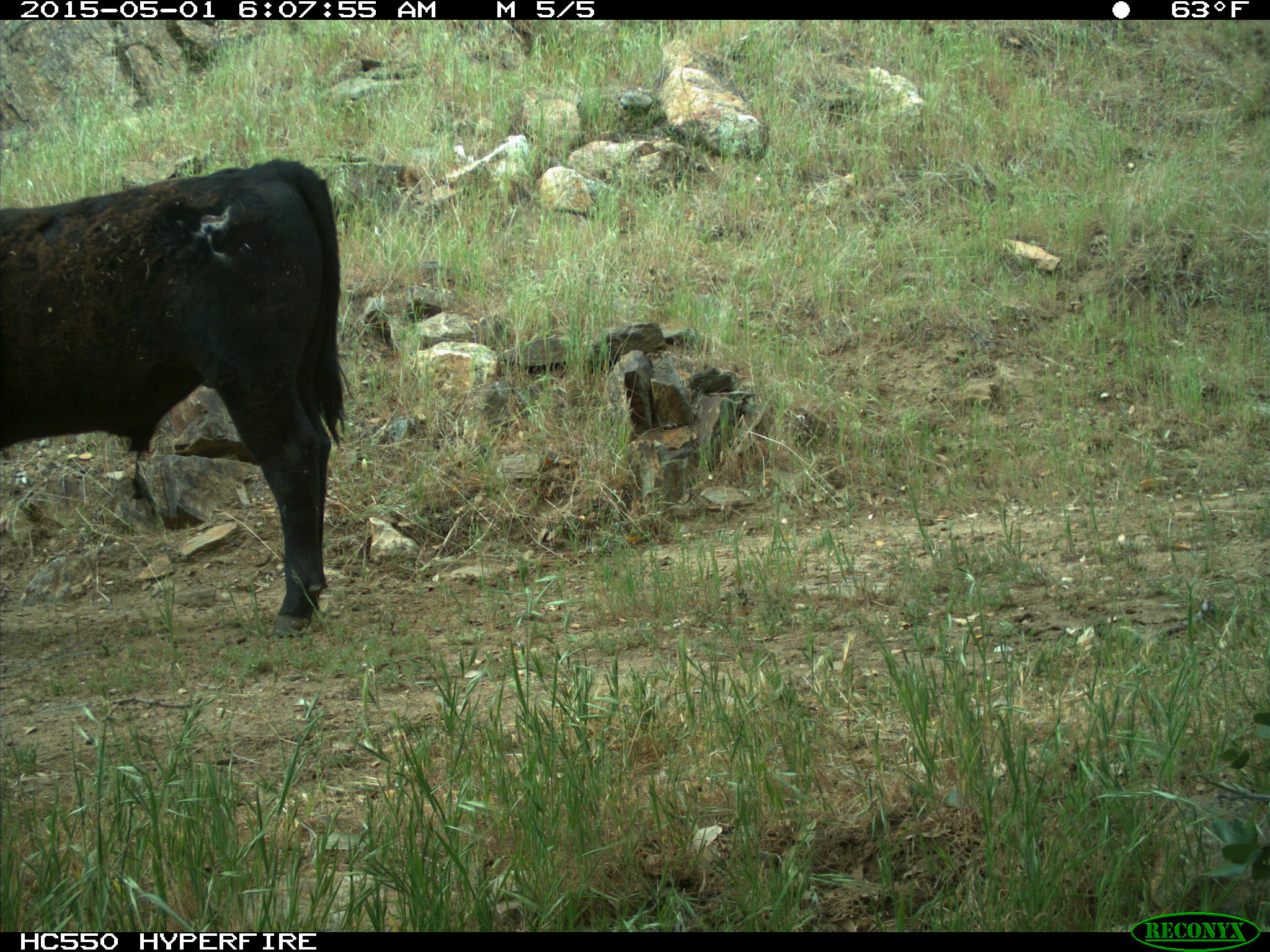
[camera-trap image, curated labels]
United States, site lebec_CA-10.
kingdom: Animalia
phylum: Chordata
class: Mammalia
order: Artiodactyla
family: Bovidae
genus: Bos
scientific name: Bos taurus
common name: domestic cow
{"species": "Bos taurus (domestic cow)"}